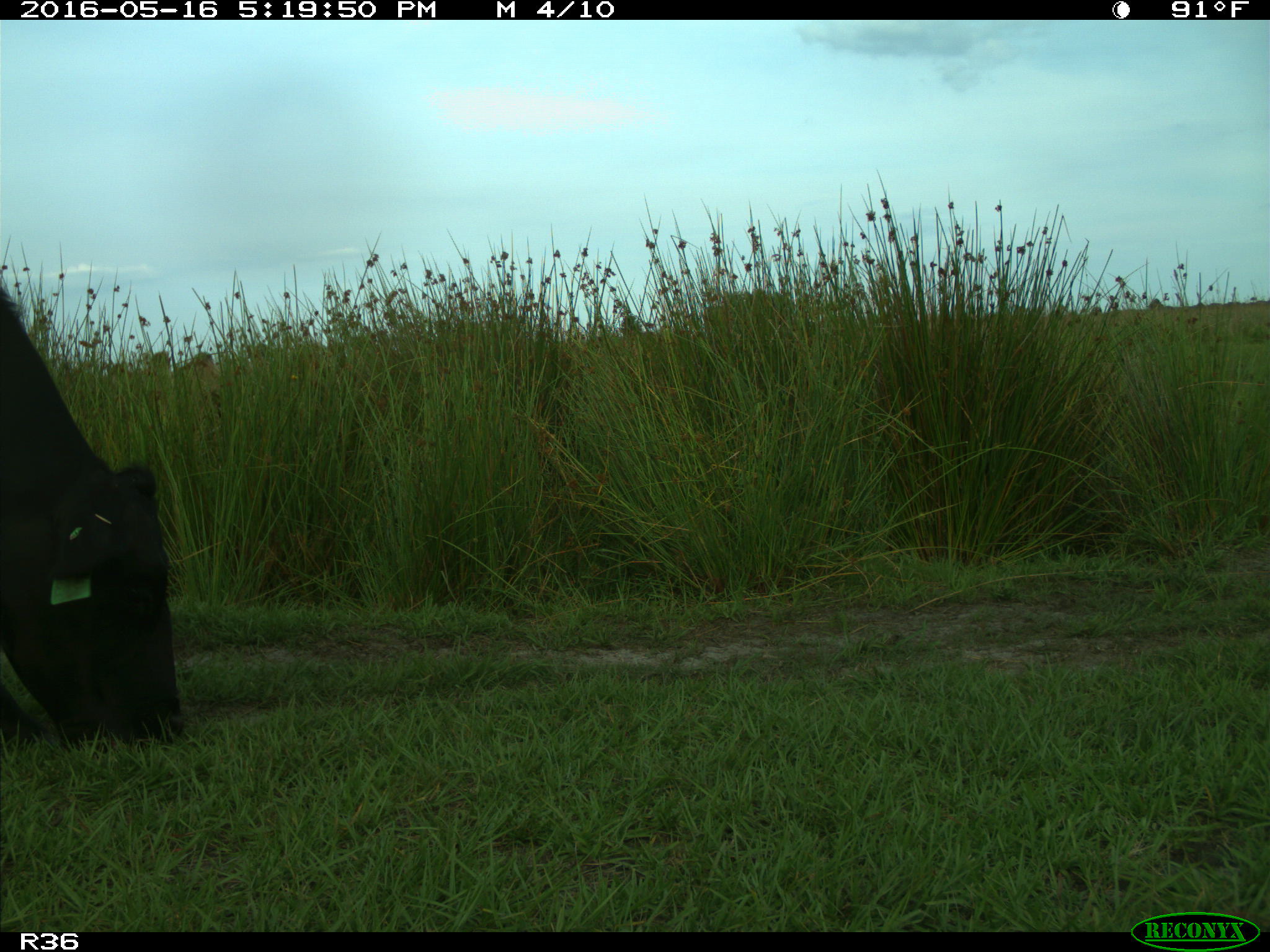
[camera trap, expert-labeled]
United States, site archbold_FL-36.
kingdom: Animalia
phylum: Chordata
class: Mammalia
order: Artiodactyla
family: Bovidae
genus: Bos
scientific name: Bos taurus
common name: domestic cow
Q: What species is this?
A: Bos taurus (domestic cow).